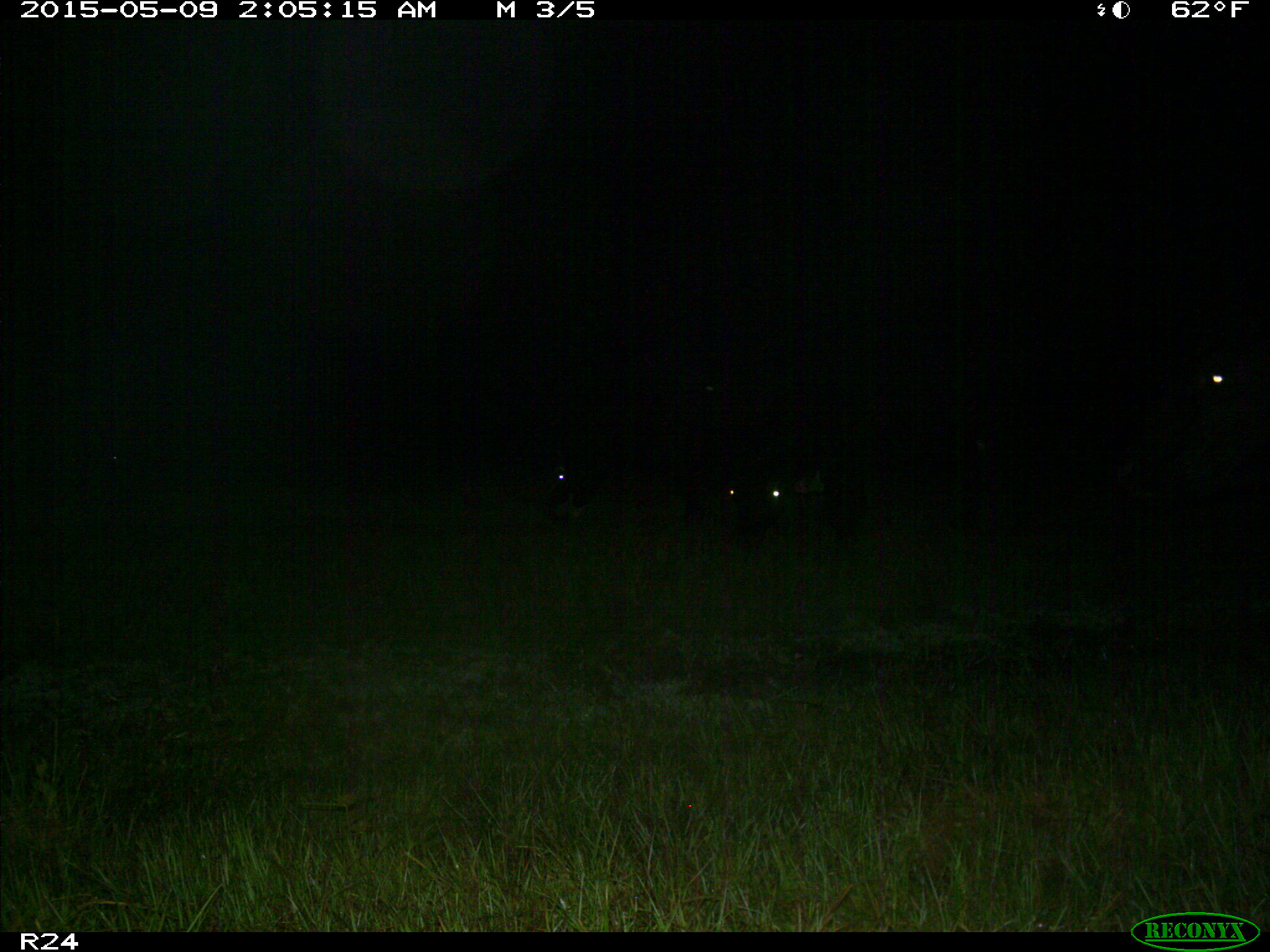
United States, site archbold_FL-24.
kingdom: Animalia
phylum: Chordata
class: Mammalia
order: Artiodactyla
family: Bovidae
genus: Bos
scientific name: Bos taurus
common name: domestic cow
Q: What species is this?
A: Bos taurus (domestic cow).